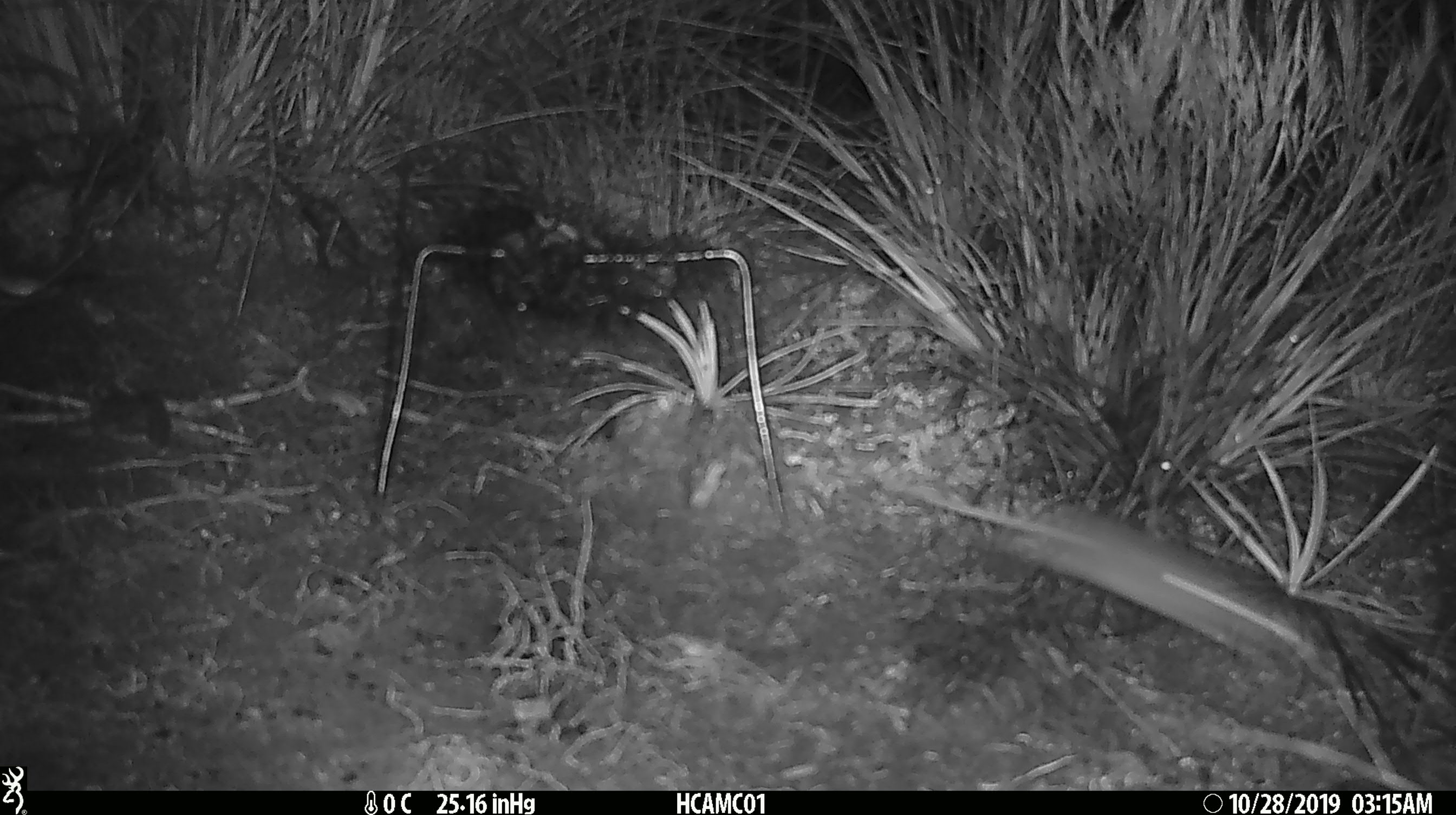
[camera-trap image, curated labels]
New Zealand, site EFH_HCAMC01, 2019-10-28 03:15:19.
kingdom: Animalia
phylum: Chordata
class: Mammalia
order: Rodentia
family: Muridae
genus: Mus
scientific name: Mus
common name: mouse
Mouse (Mus).